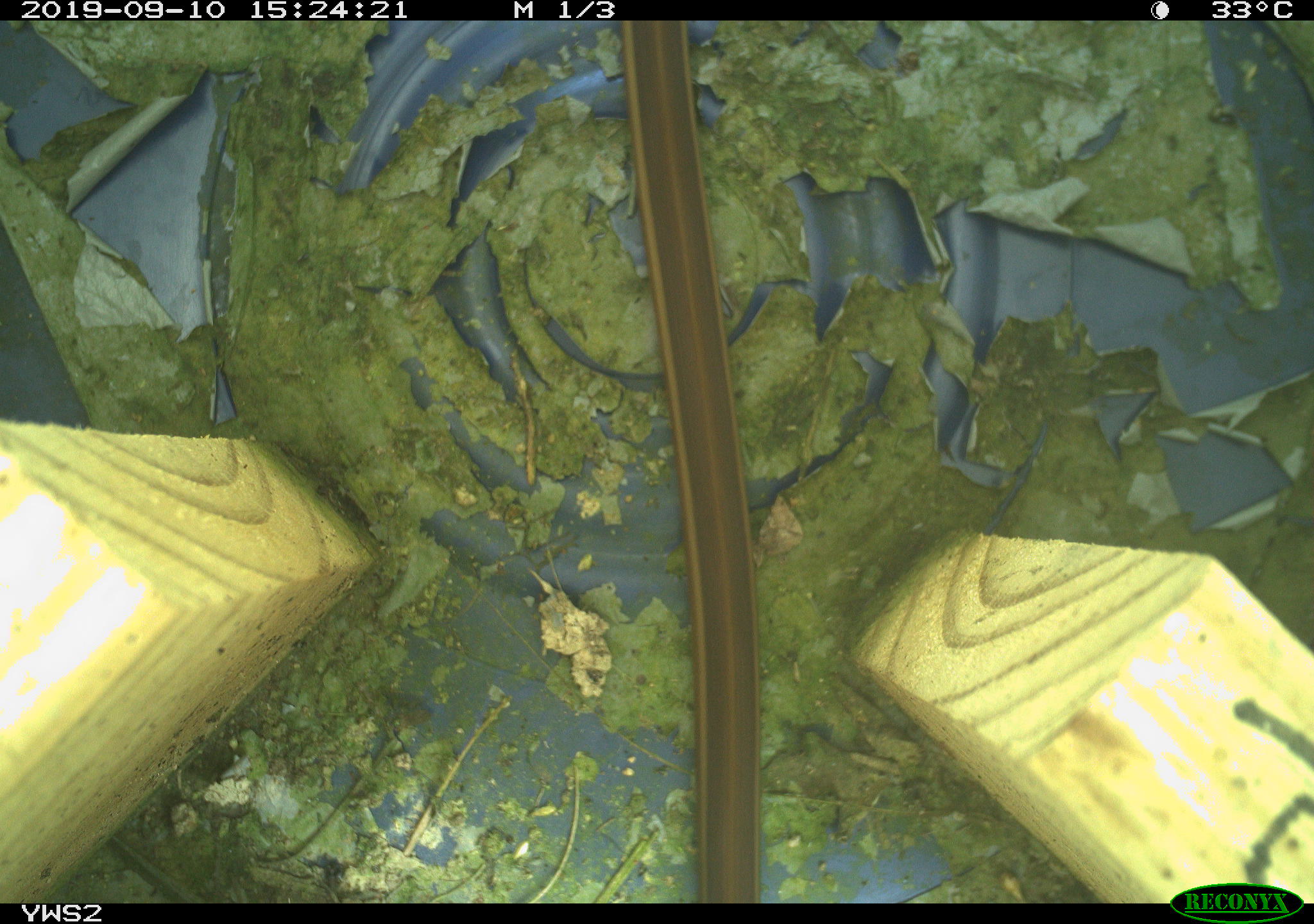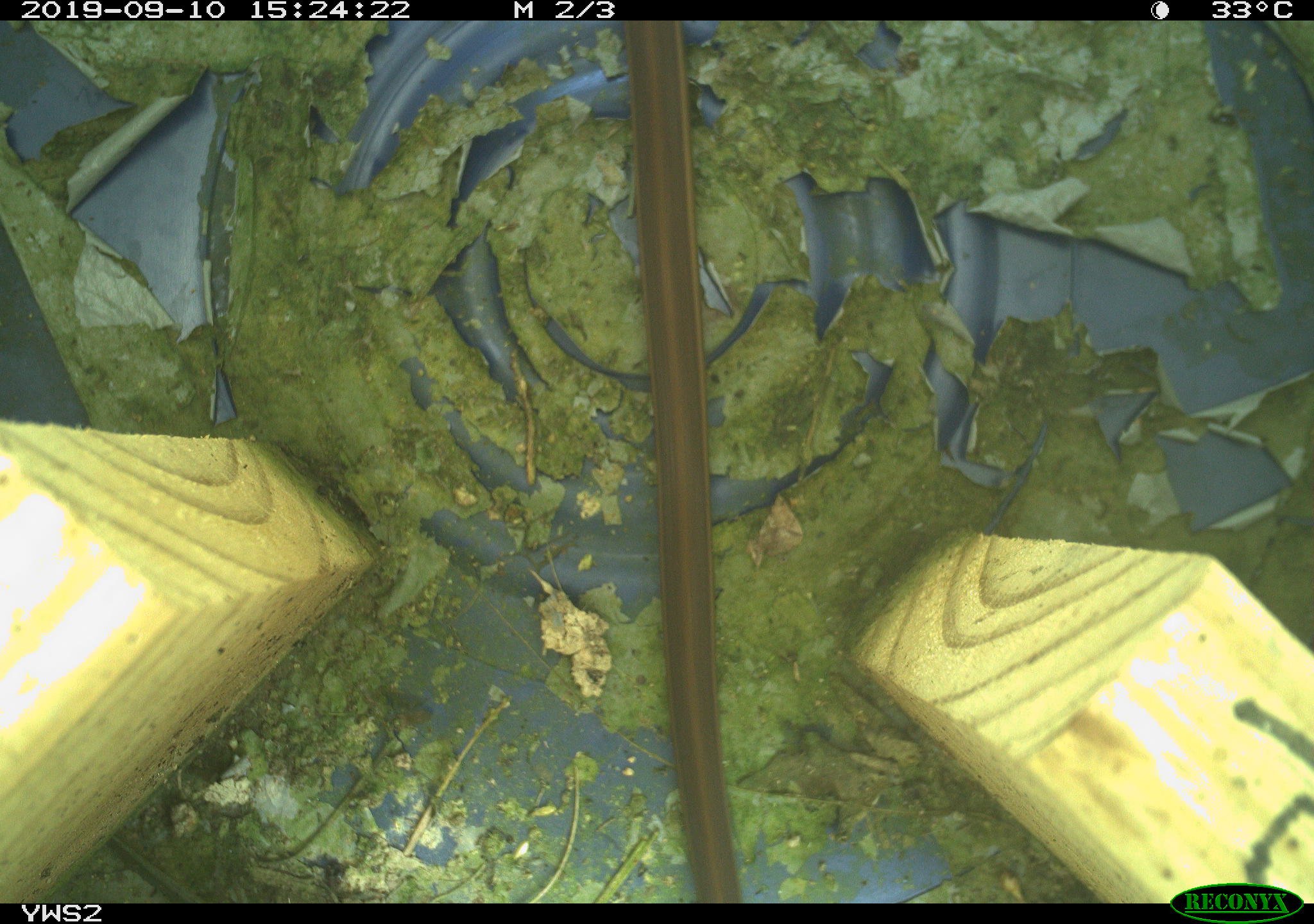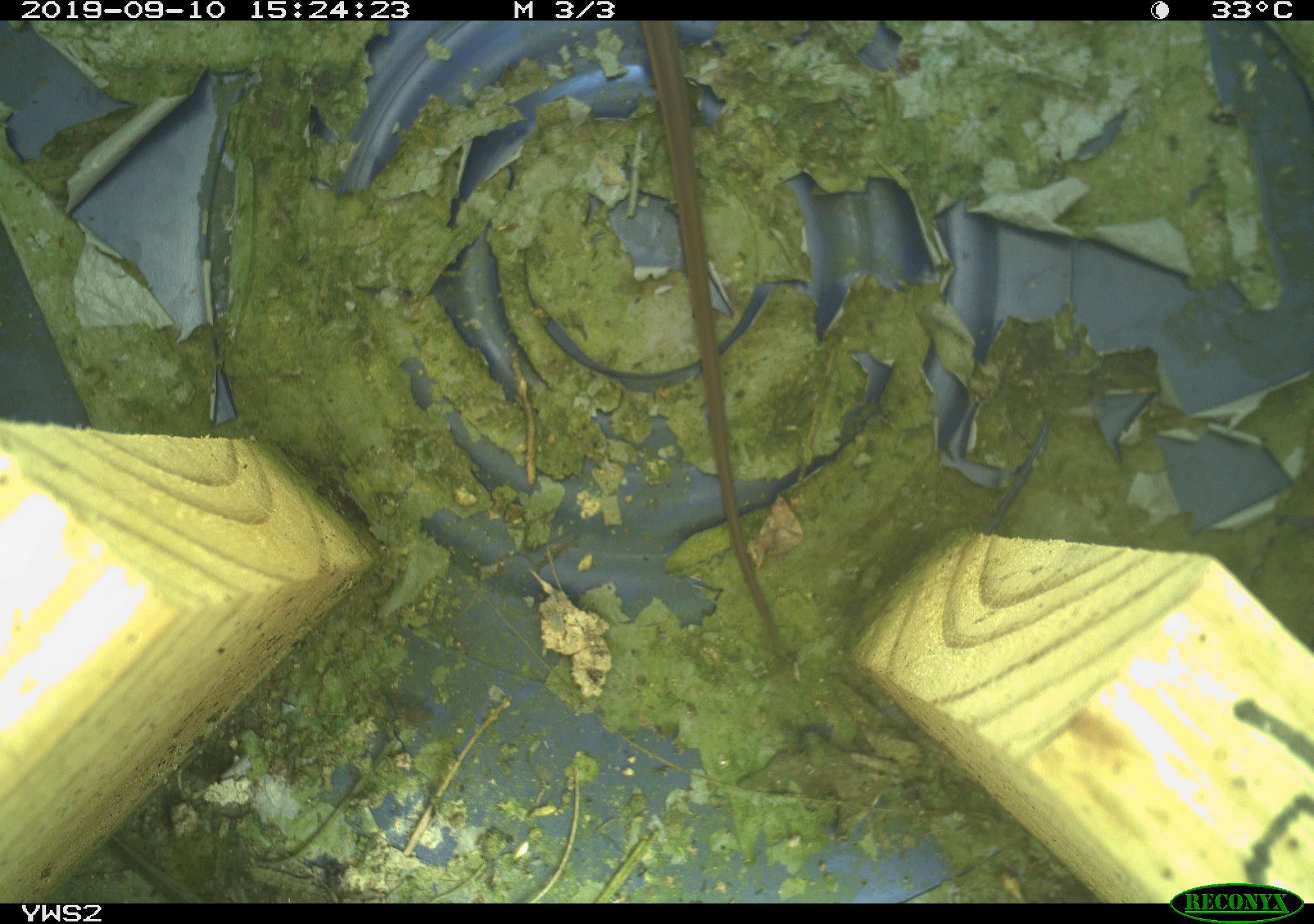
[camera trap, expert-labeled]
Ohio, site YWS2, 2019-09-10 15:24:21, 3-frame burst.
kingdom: Animalia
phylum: Chordata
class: Reptilia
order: Squamata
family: Colubridae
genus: Thamnophis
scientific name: Thamnophis sirtalis sirtalis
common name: eastern gartersnake